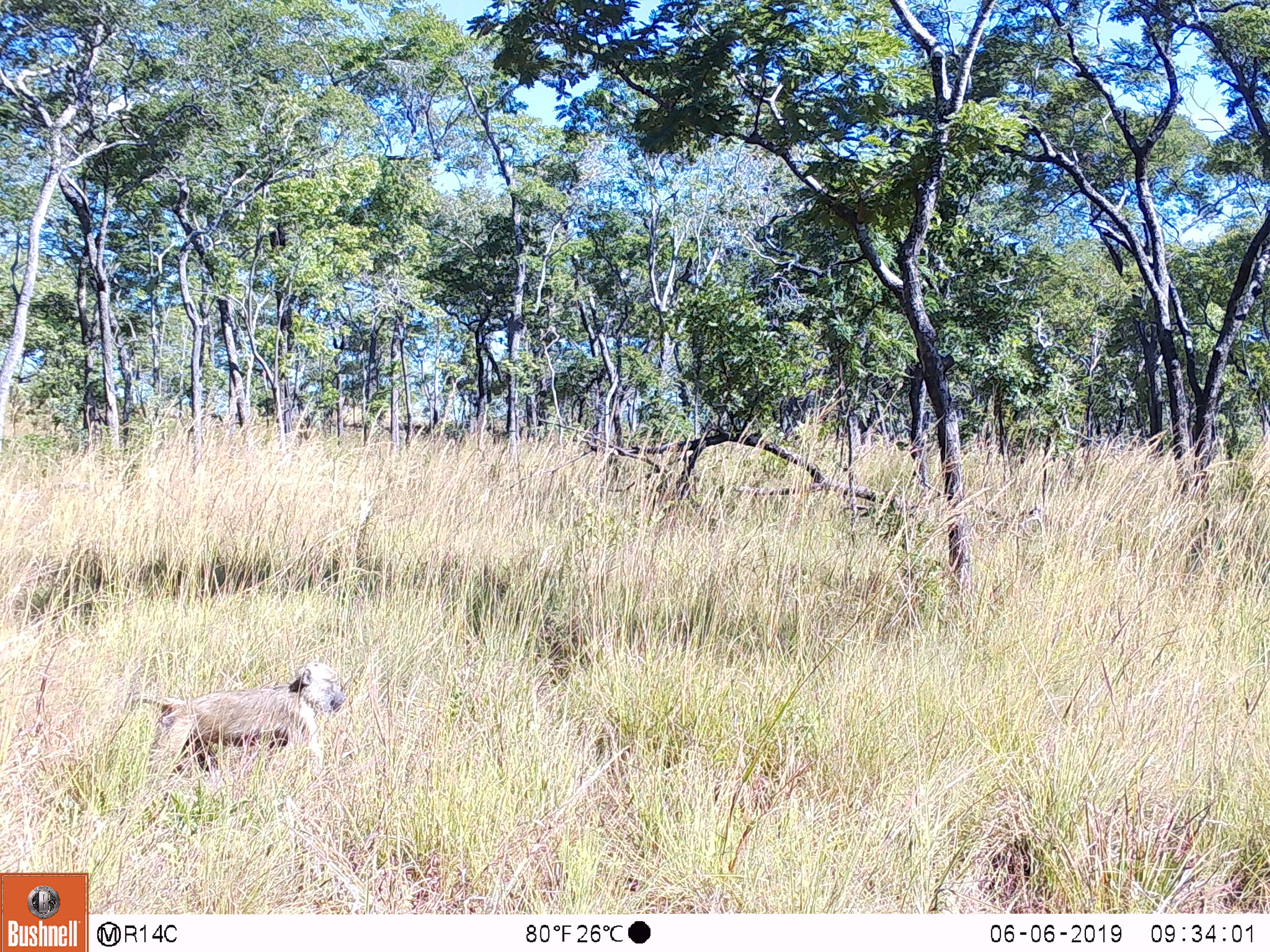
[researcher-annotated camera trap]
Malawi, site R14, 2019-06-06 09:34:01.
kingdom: Animalia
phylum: Chordata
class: Mammalia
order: Primates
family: Cercopithecidae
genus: Papio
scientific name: Papio cynocephalus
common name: yellow baboon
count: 1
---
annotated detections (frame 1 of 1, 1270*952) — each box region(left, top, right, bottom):
yellow baboon: region(116, 657, 342, 790)